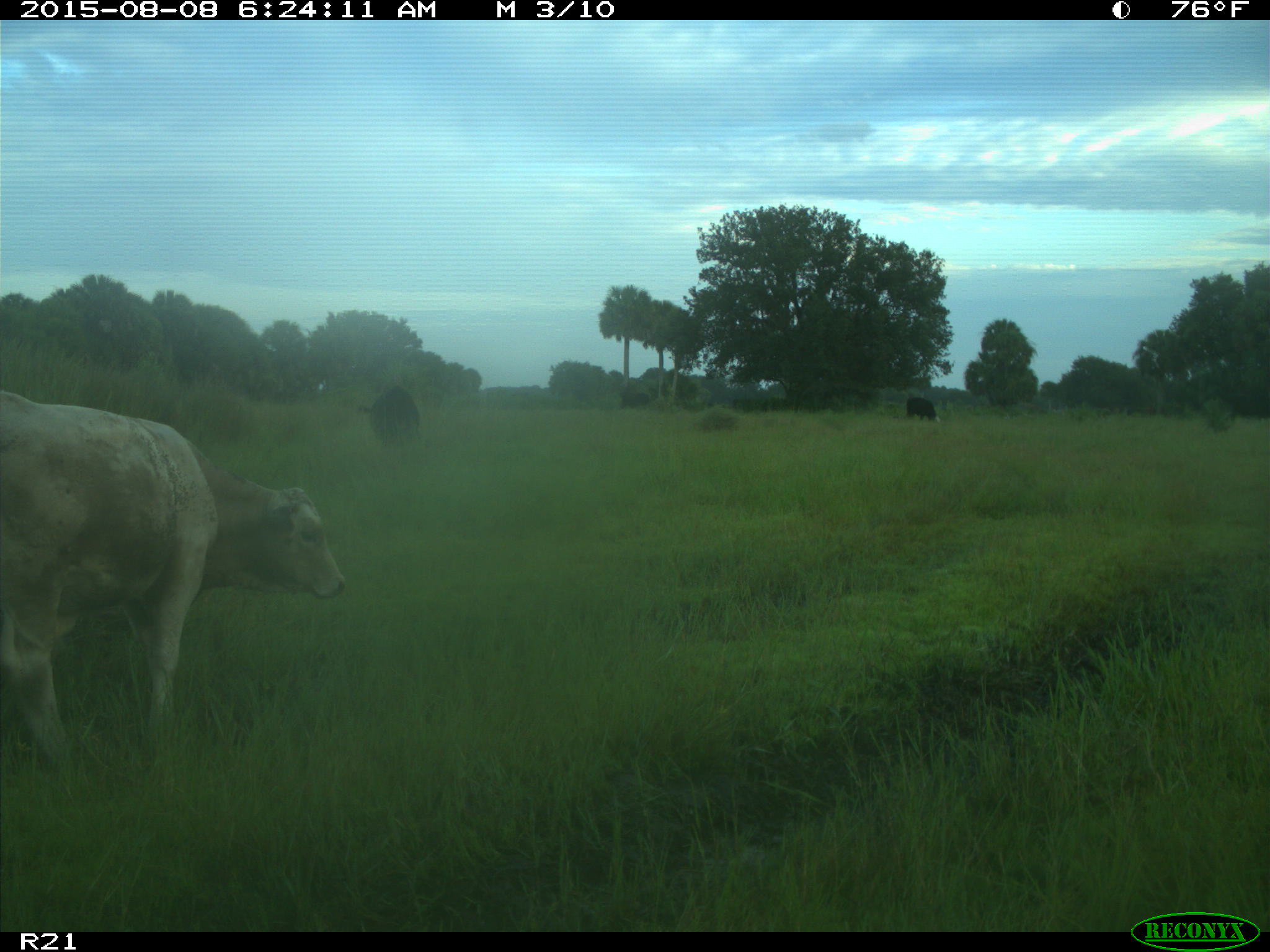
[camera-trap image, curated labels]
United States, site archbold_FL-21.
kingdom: Animalia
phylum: Chordata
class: Mammalia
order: Artiodactyla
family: Bovidae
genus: Bos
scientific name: Bos taurus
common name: domestic cow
Bos taurus (domestic cow).